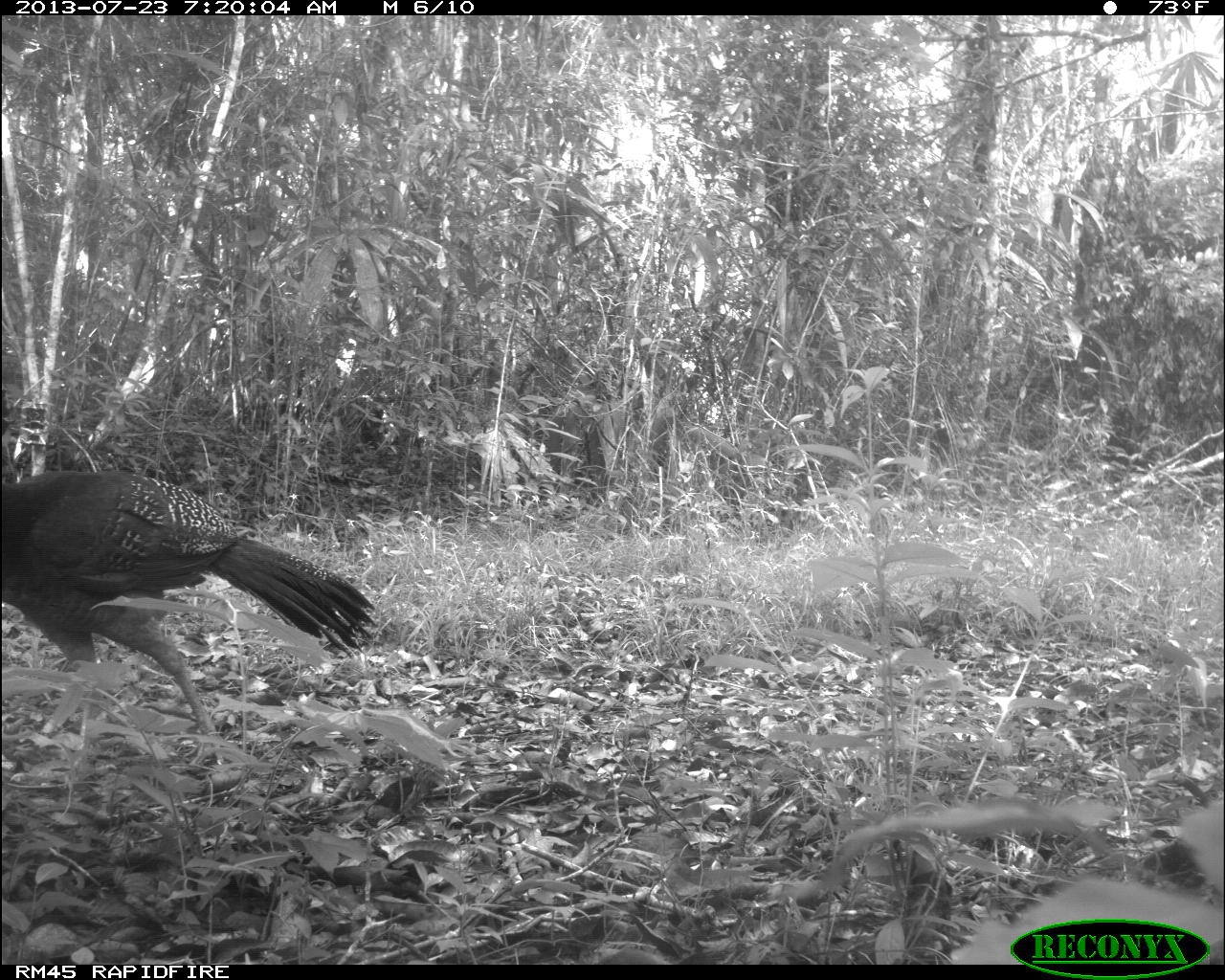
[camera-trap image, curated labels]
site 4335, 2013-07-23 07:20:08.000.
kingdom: Animalia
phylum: Chordata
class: Aves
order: Galliformes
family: Cracidae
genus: Crax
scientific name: Crax rubra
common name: great curassow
Crax rubra (great curassow), count 1, sex female.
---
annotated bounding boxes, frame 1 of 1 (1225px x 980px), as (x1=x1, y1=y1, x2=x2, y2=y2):
crax rubra: (x1=2, y1=467, x2=375, y2=731)